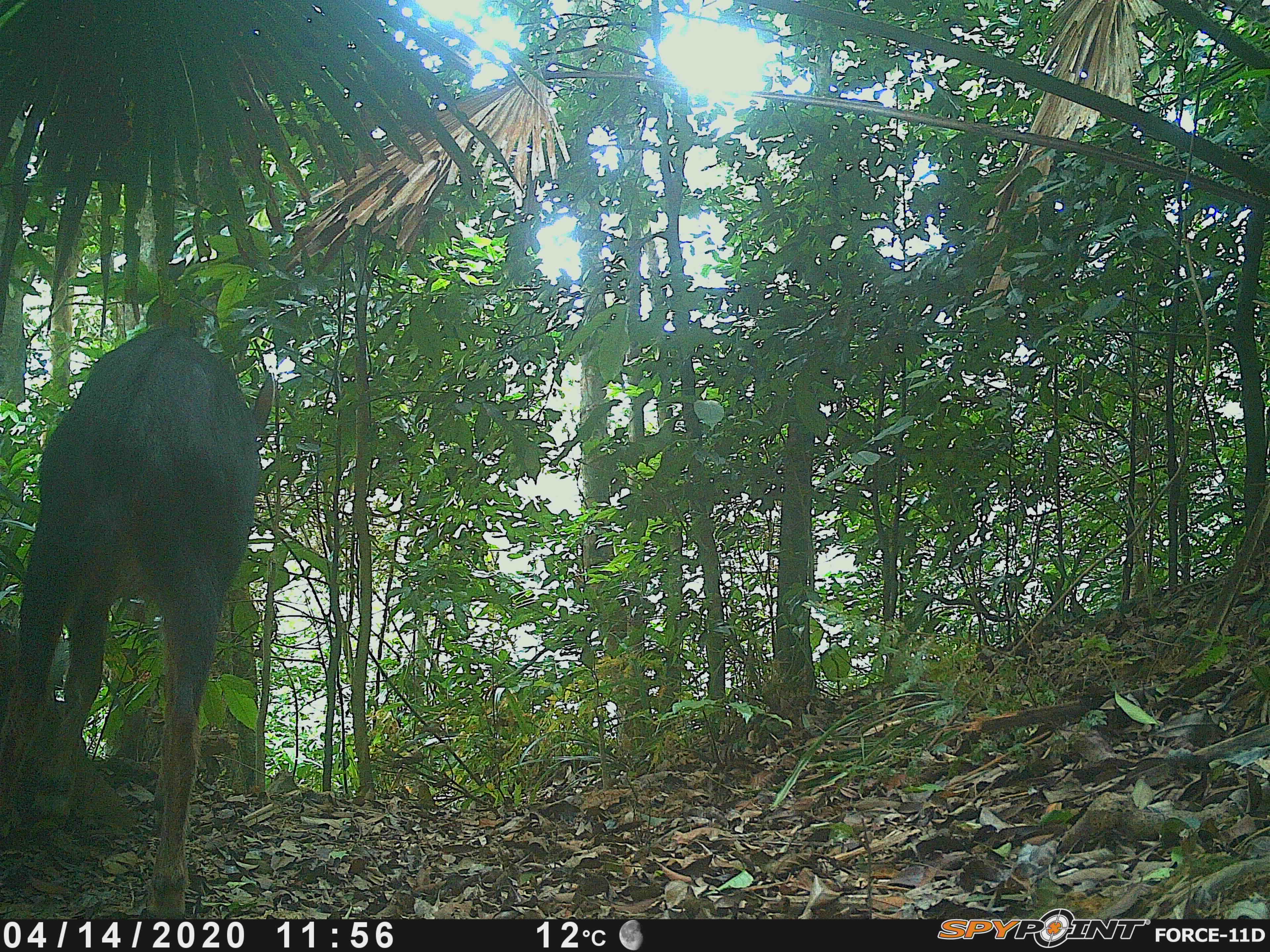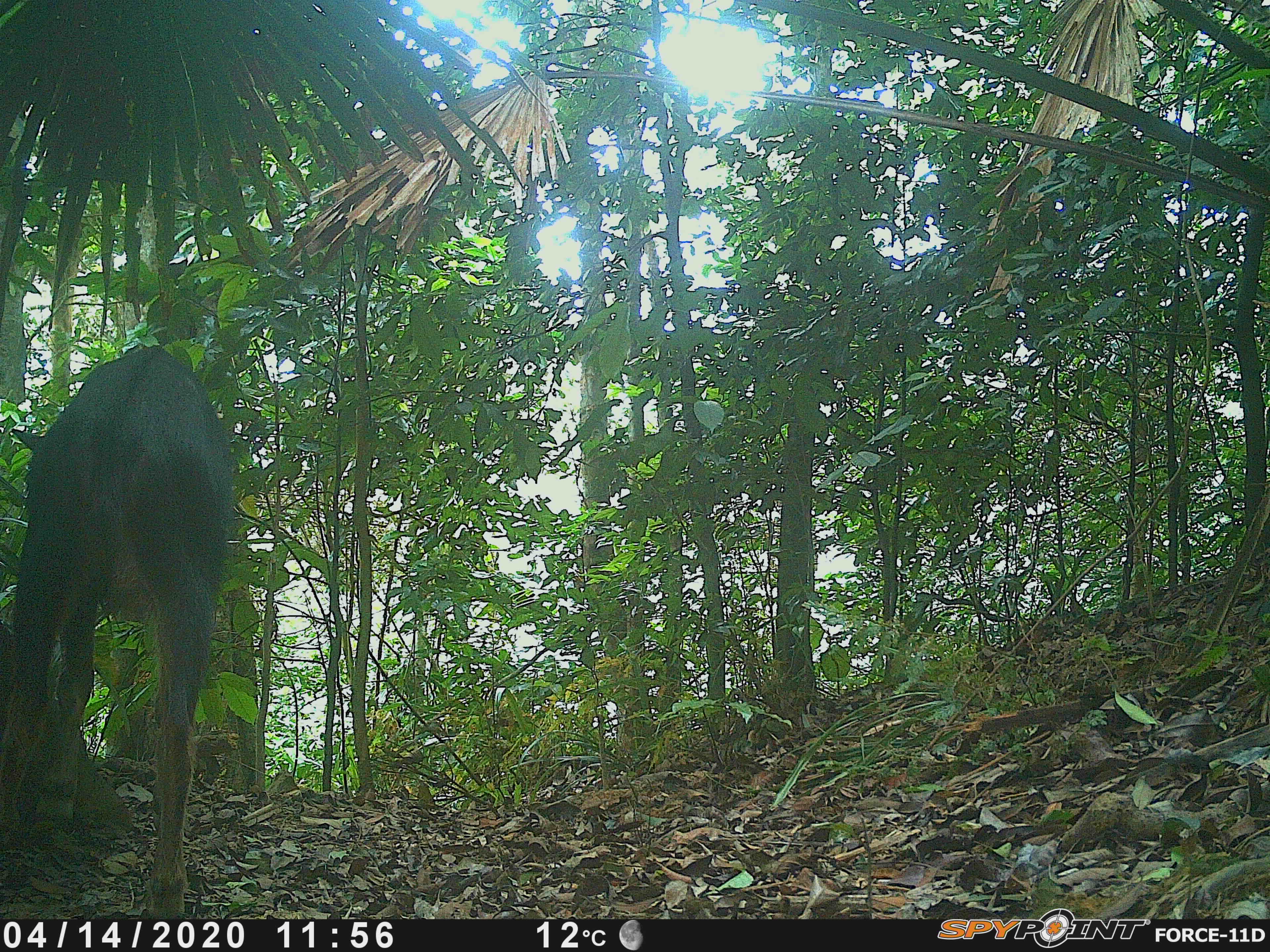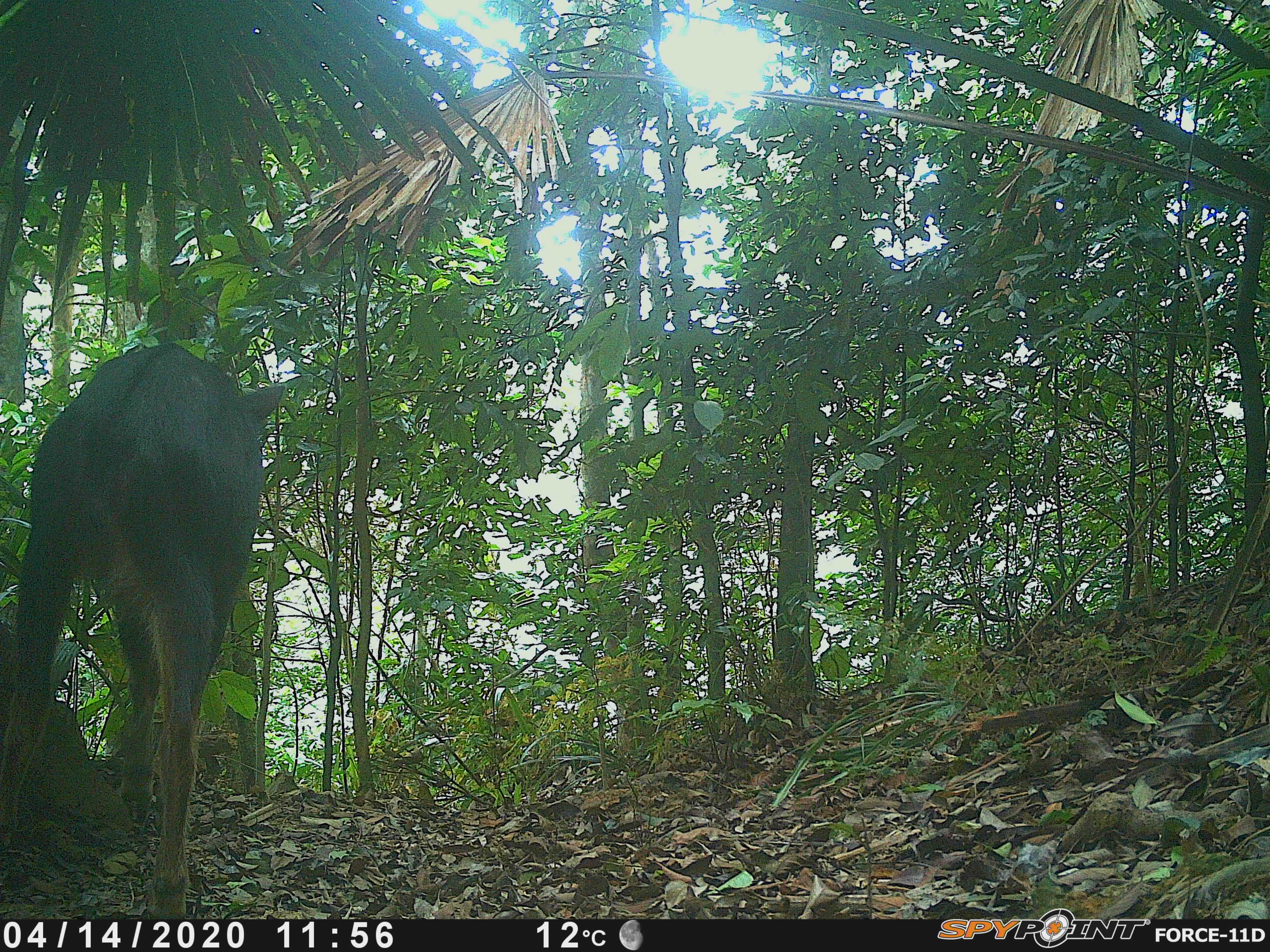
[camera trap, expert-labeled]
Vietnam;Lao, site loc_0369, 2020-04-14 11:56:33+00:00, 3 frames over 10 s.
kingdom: Animalia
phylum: Chordata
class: Mammalia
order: Artiodactyla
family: Bovidae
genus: Capricornis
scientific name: Capricornis sumatraensis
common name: chinese serow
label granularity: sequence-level